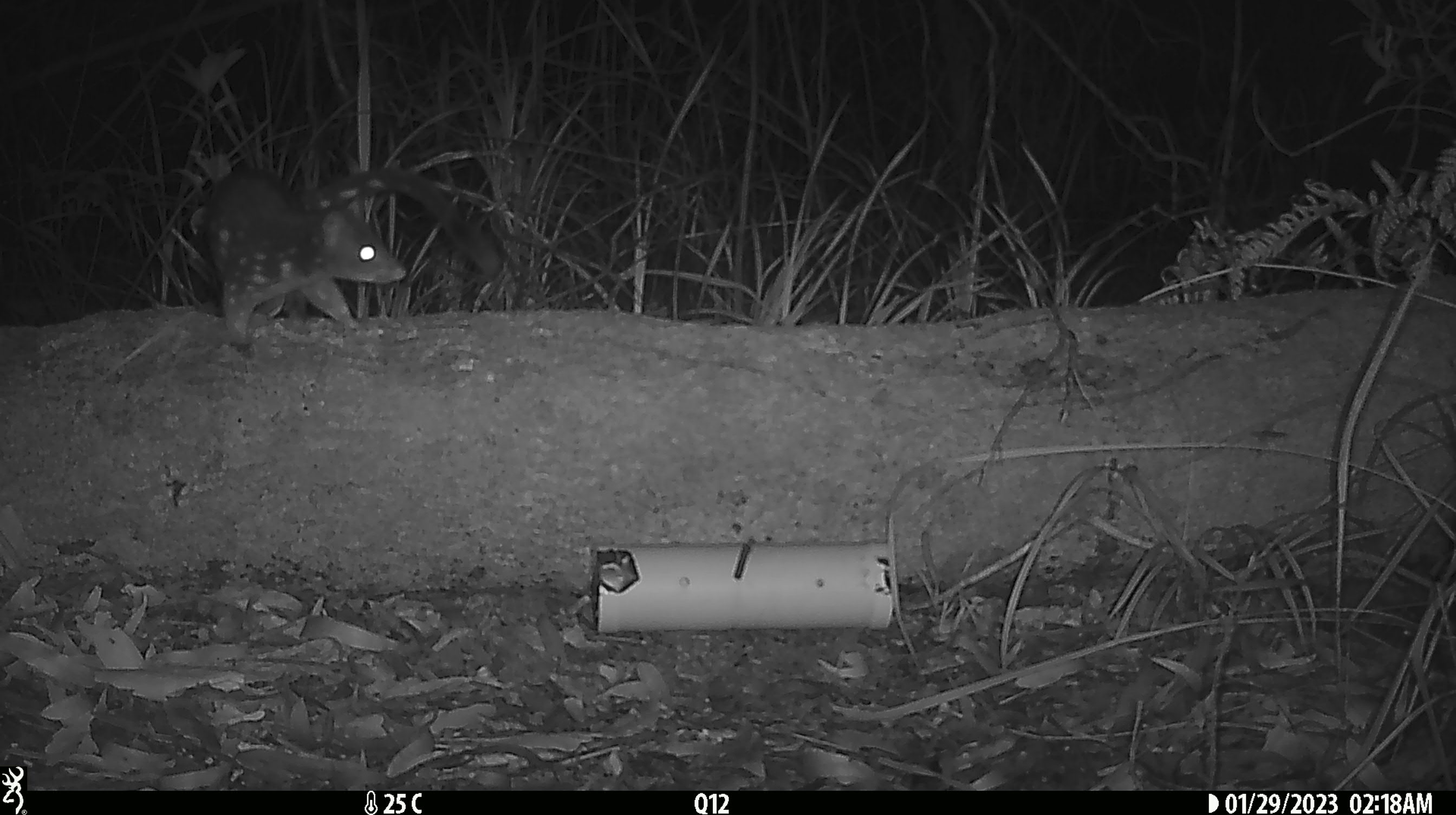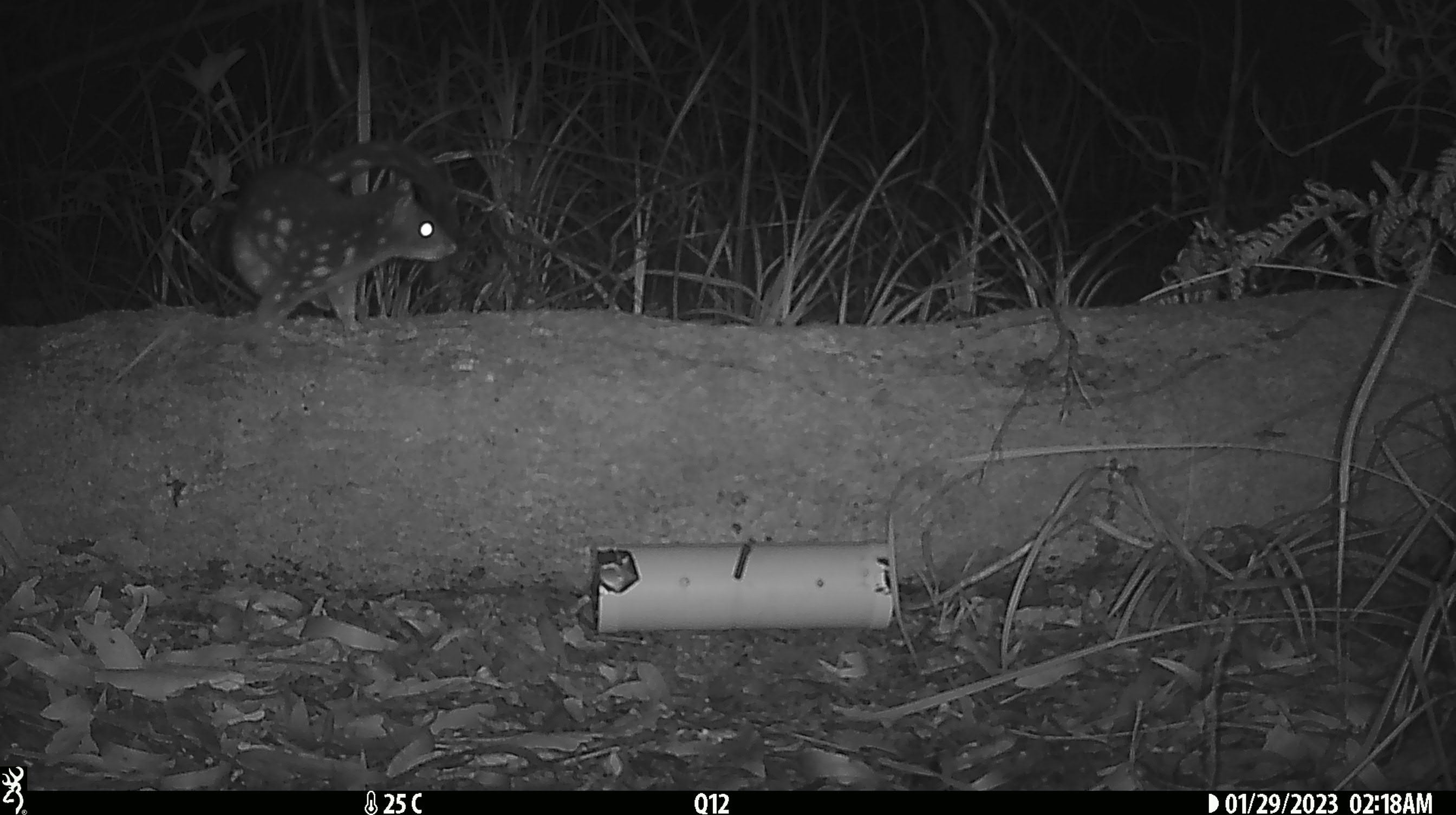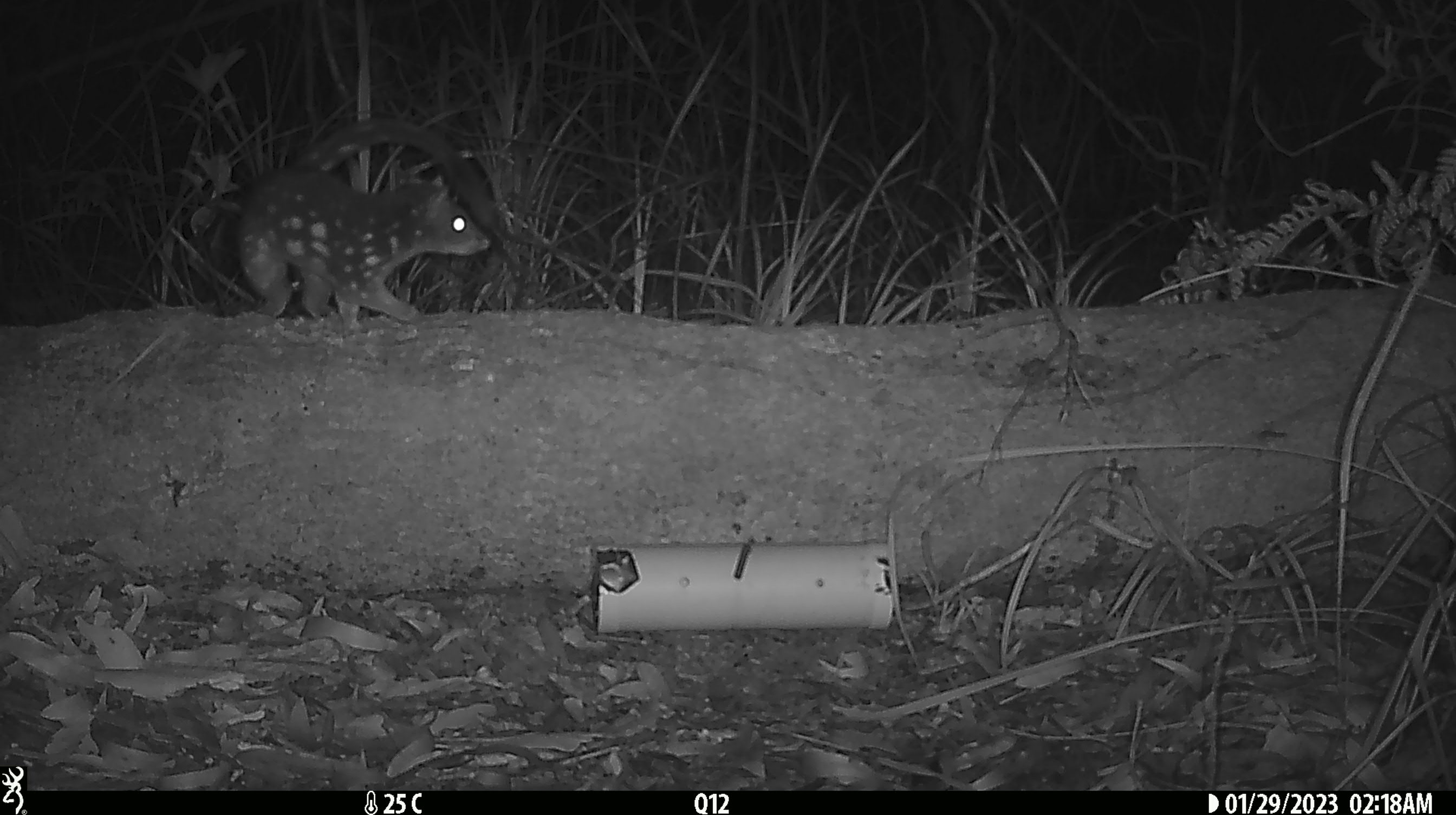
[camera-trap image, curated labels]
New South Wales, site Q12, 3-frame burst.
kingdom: Animalia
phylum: Chordata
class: Mammalia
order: Dasyuromorphia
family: Dasyuridae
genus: Dasyurus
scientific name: Dasyurus maculatus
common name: spotted-tailed quoll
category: quoll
Quoll (spotted-tailed quoll) (Dasyurus maculatus).